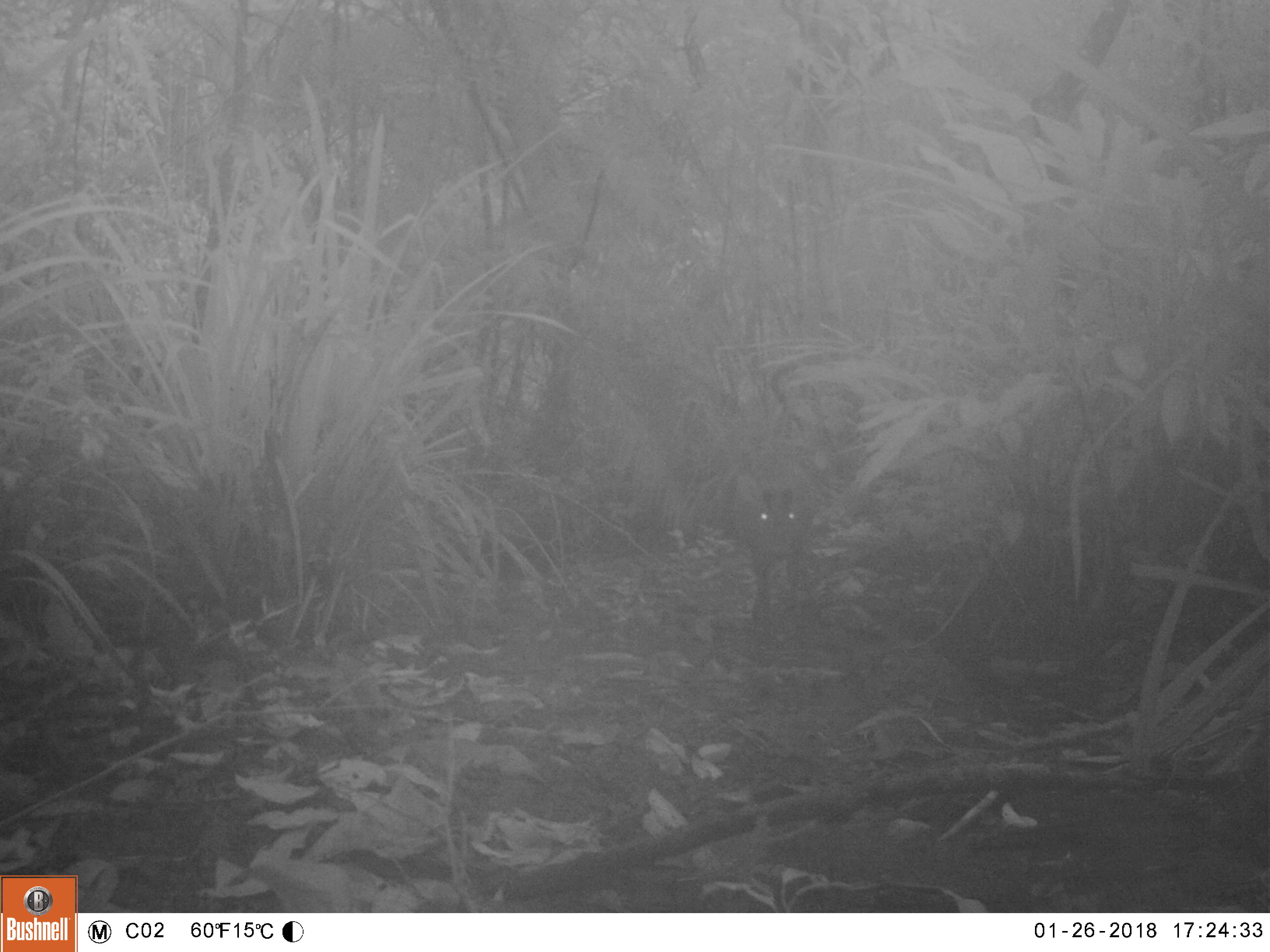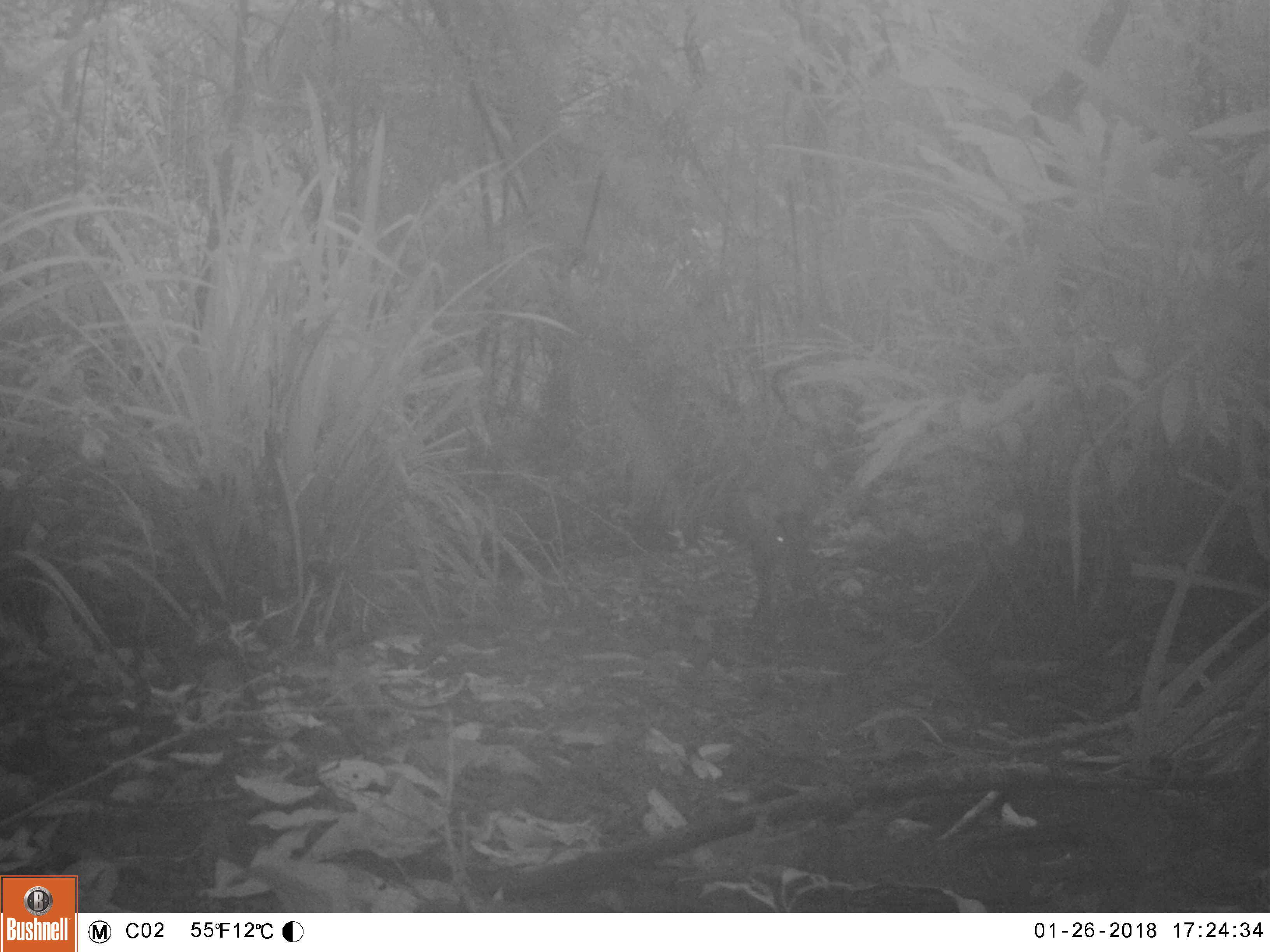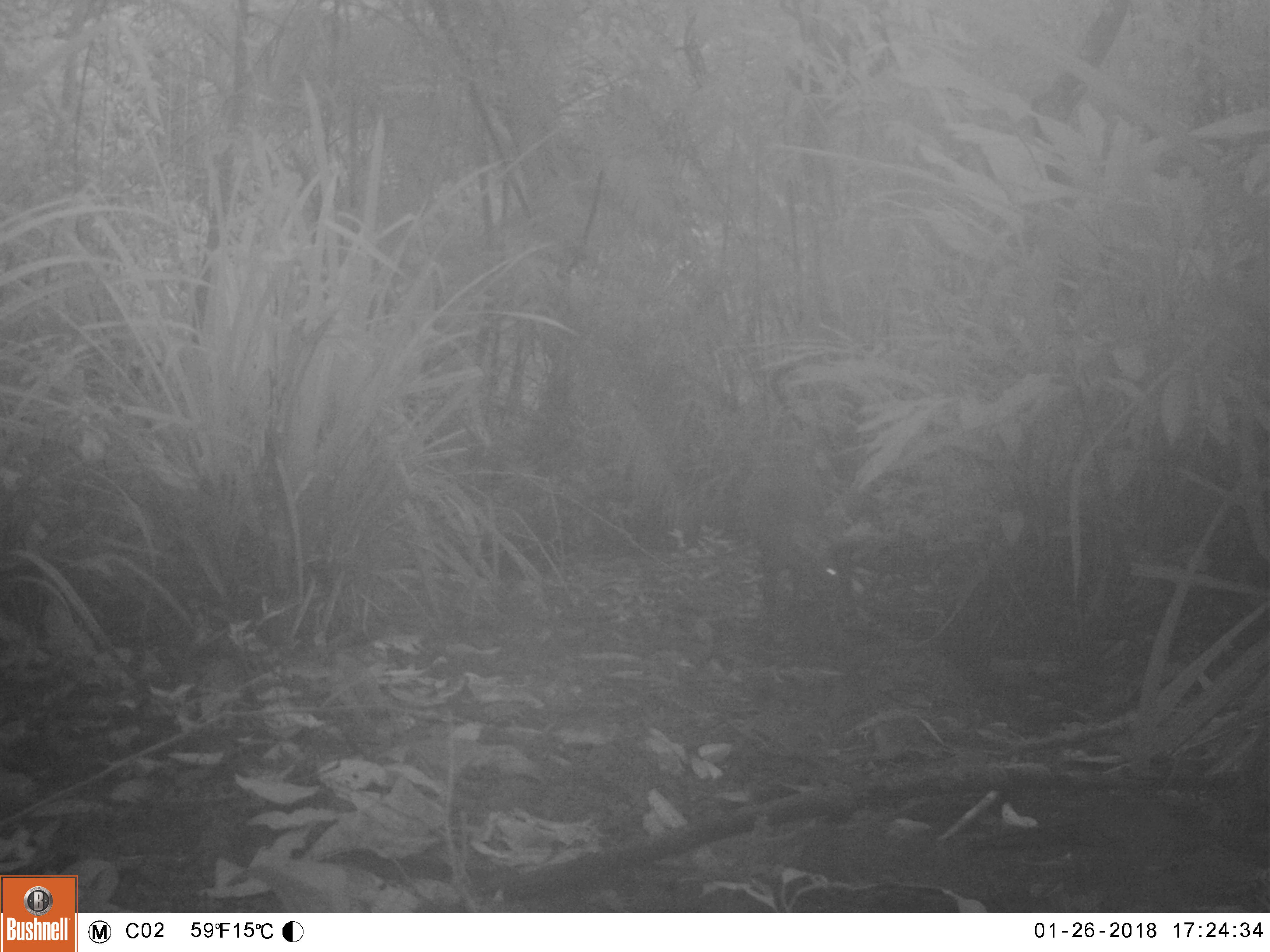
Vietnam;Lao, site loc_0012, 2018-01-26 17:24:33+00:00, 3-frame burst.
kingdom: Animalia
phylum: Chordata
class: Mammalia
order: Artiodactyla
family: Cervidae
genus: Muntiacus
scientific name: Muntiacus rooseveltorum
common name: roosevelt's muntjac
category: roosevelts muntjac group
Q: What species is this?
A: Roosevelts muntjac group (roosevelt's muntjac) (Muntiacus rooseveltorum).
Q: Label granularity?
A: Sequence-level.